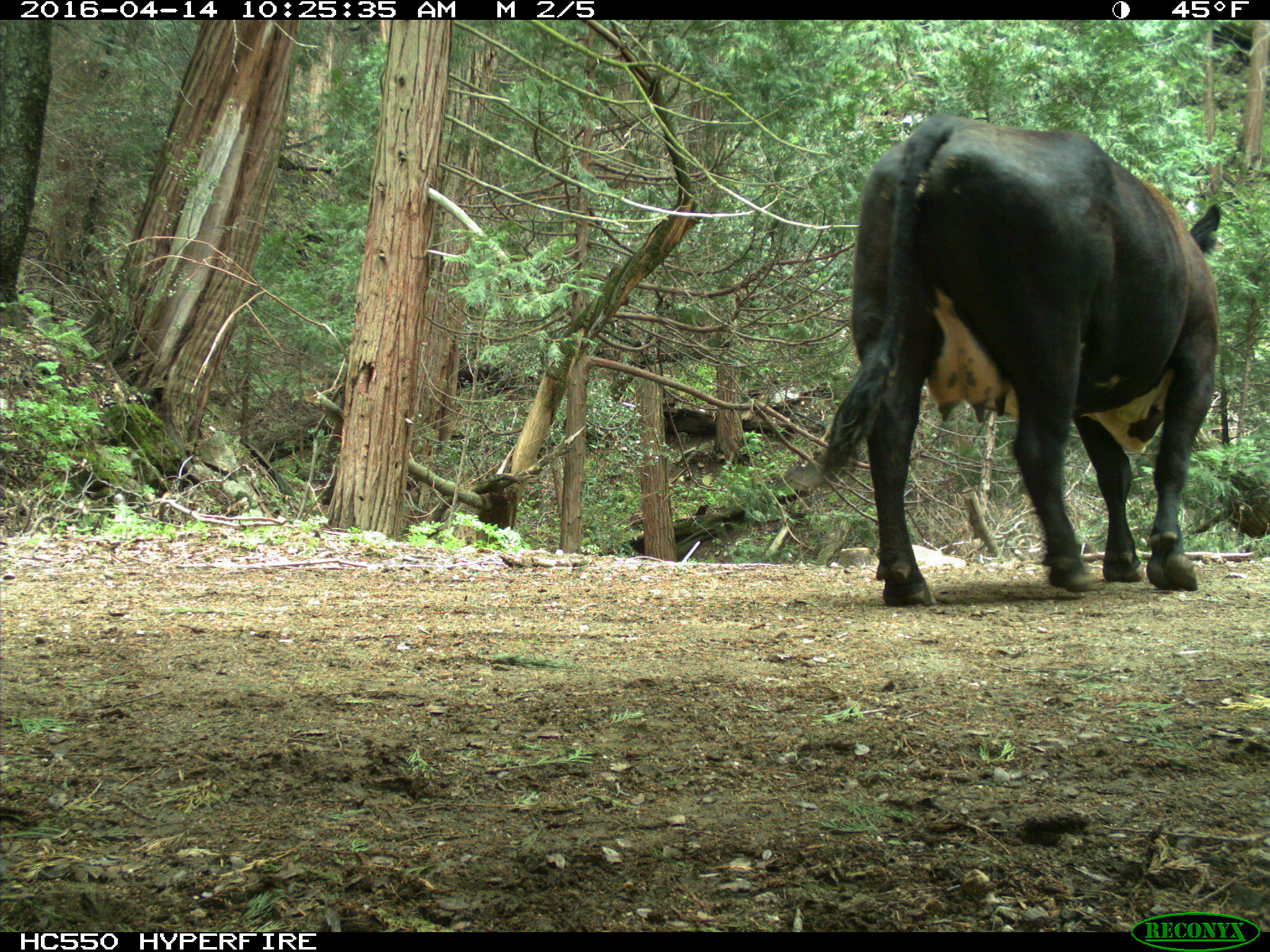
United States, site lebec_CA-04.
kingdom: Animalia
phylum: Chordata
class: Mammalia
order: Artiodactyla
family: Bovidae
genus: Bos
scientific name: Bos taurus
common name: domestic cow